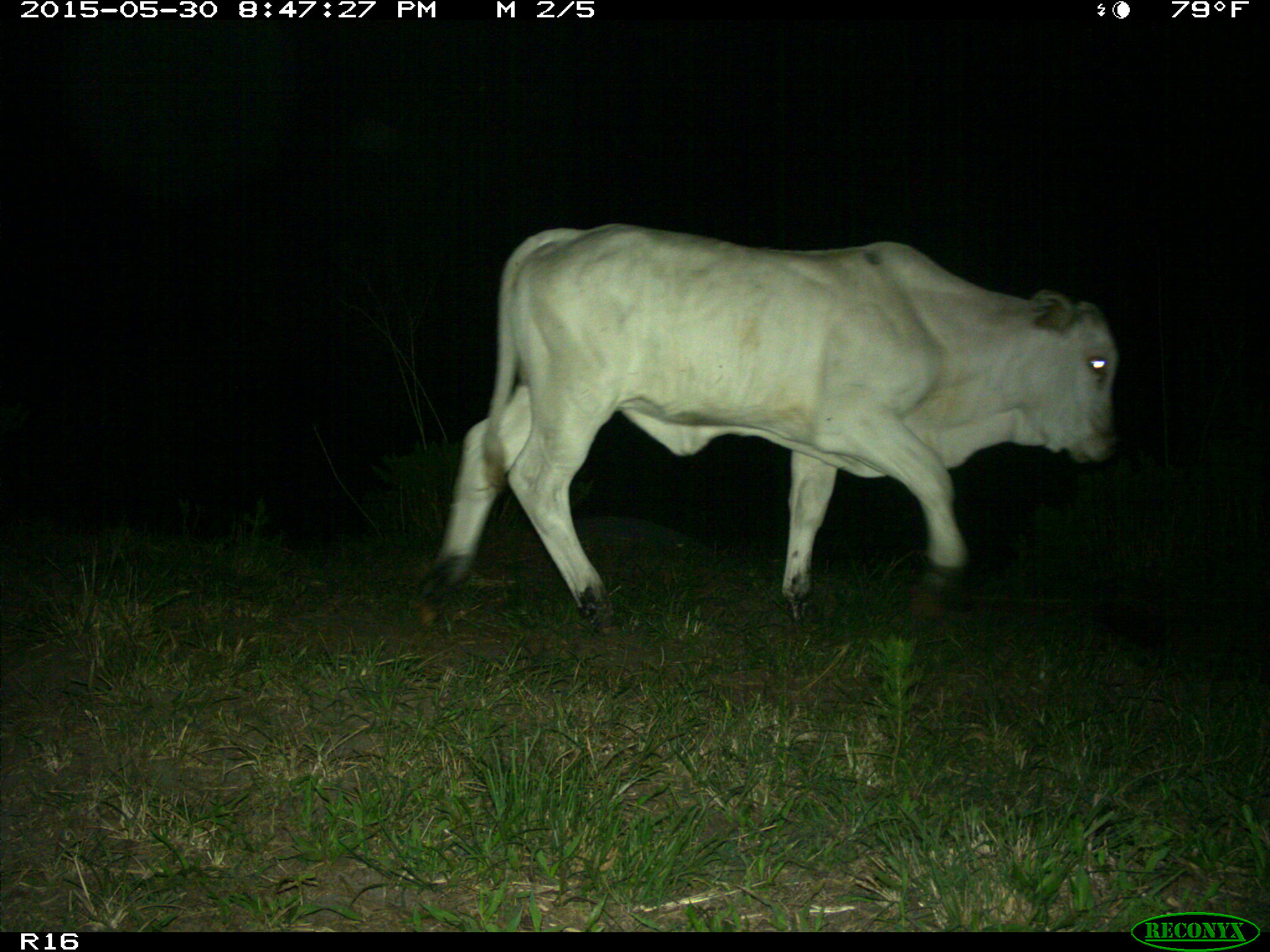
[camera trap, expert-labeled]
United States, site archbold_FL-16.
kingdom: Animalia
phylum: Chordata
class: Mammalia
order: Artiodactyla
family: Bovidae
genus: Bos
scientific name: Bos taurus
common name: domestic cow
Bos taurus (domestic cow).